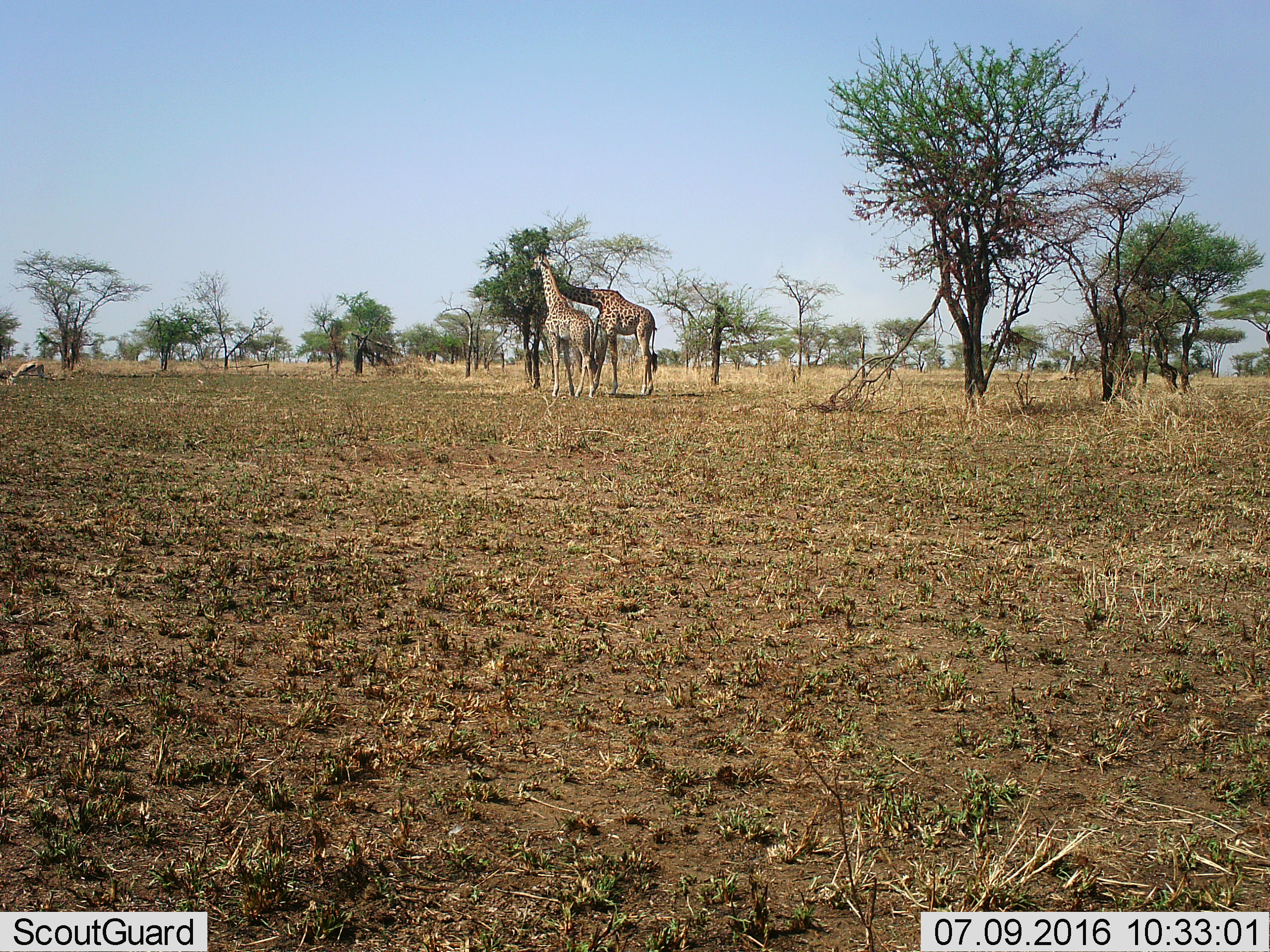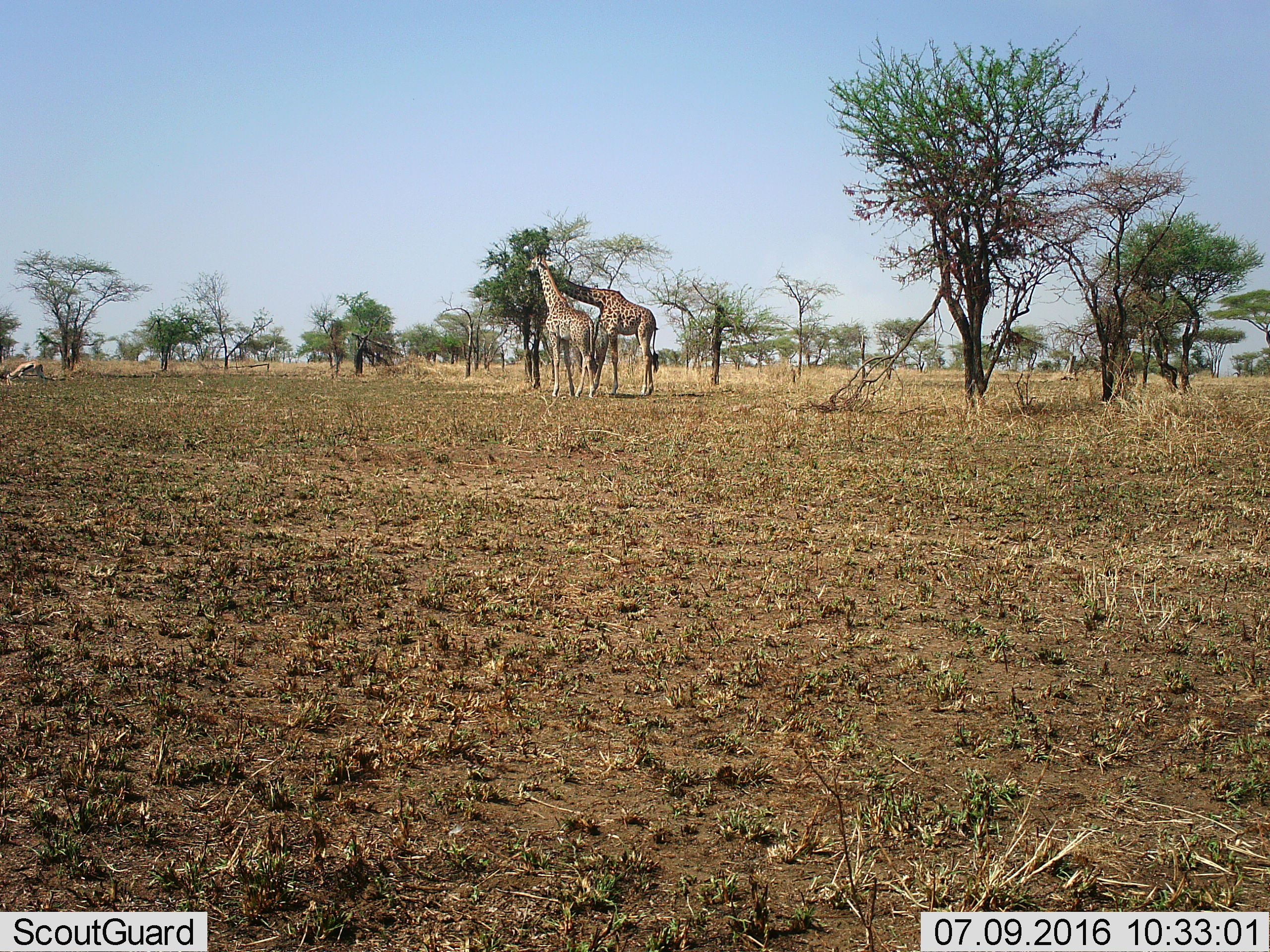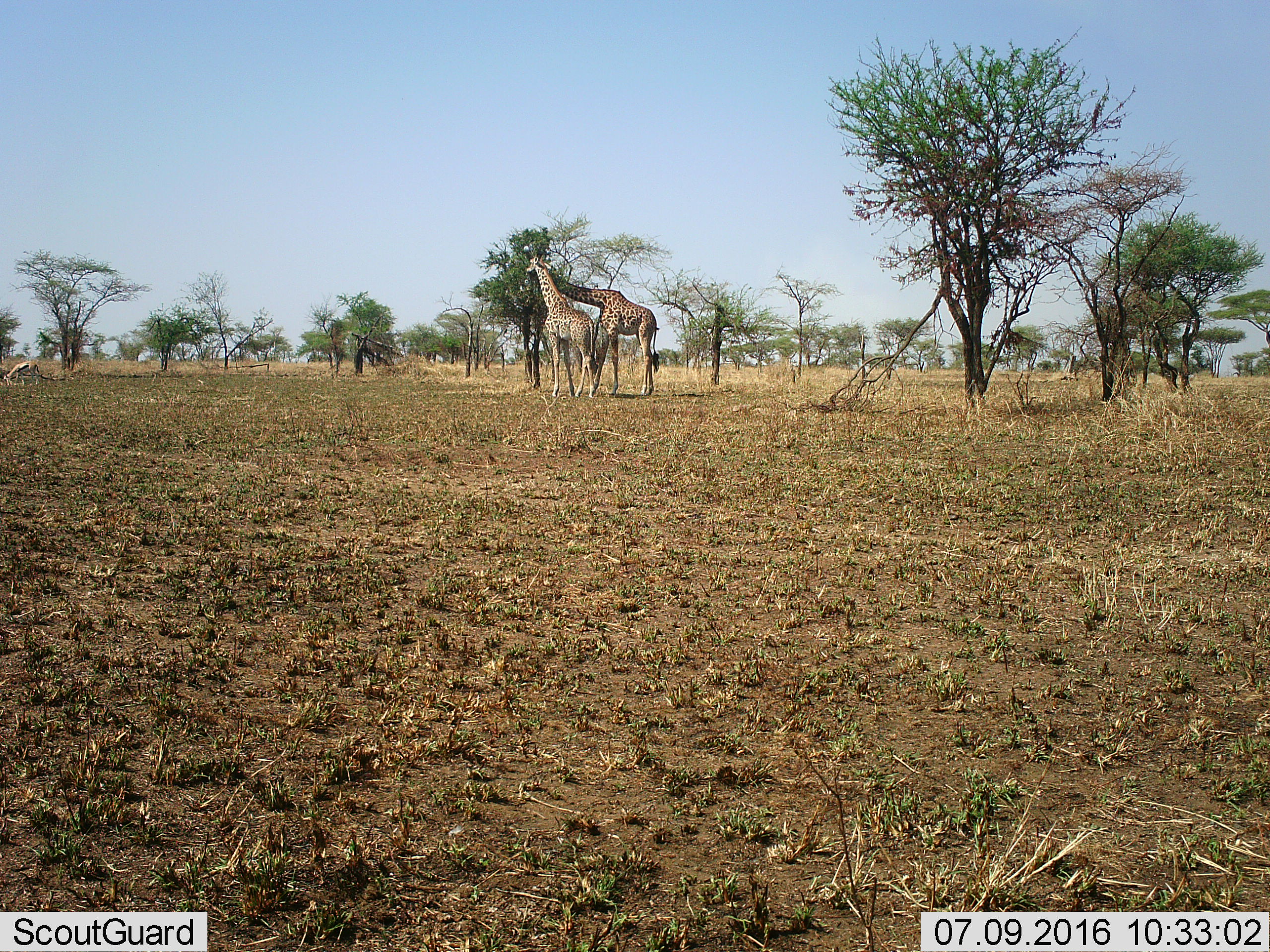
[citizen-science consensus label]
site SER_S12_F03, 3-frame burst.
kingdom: Animalia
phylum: Chordata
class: Mammalia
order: Artiodactyla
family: Giraffidae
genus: Giraffa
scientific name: Giraffa camelopardalis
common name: giraffe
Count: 2.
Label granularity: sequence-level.